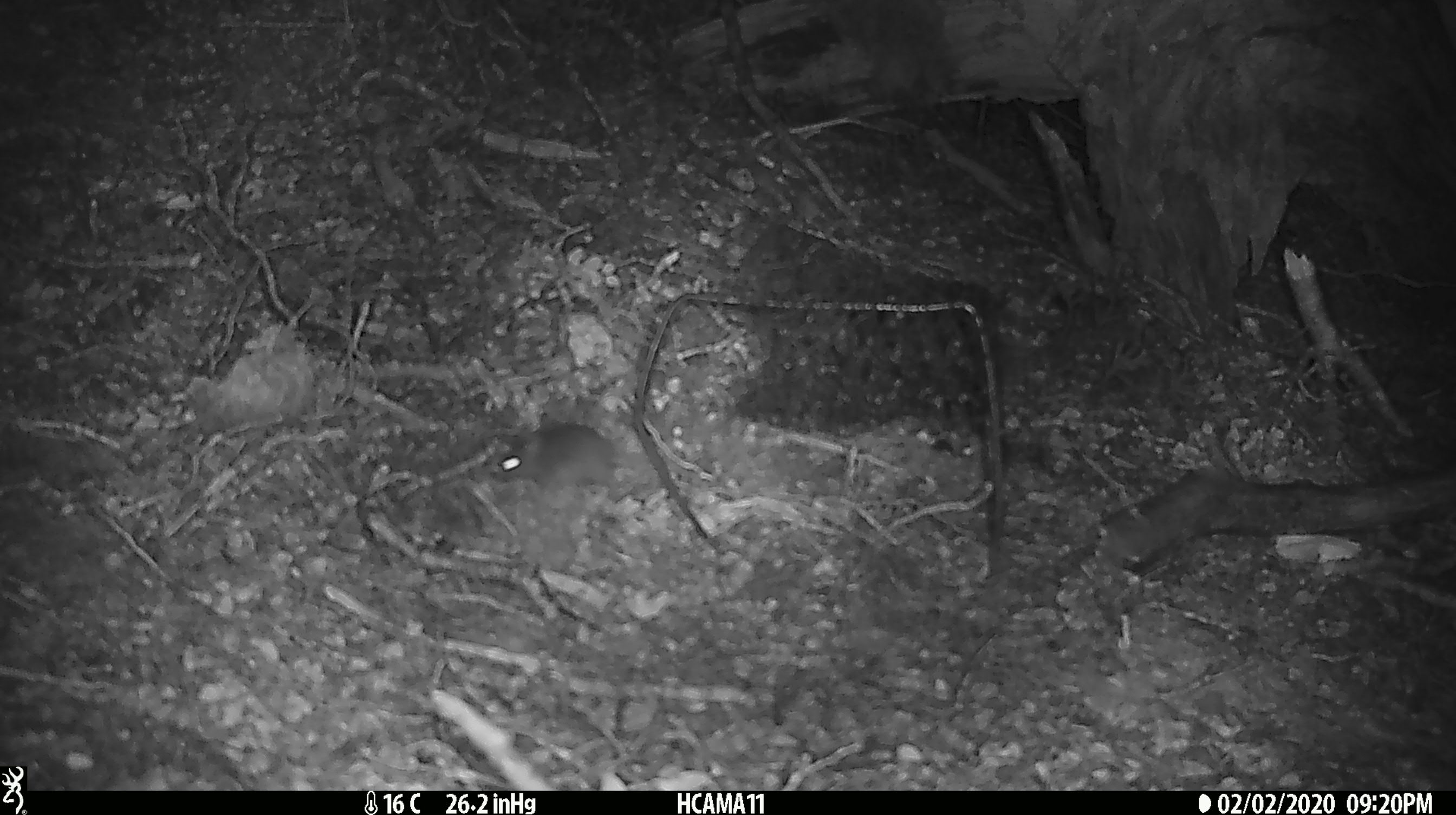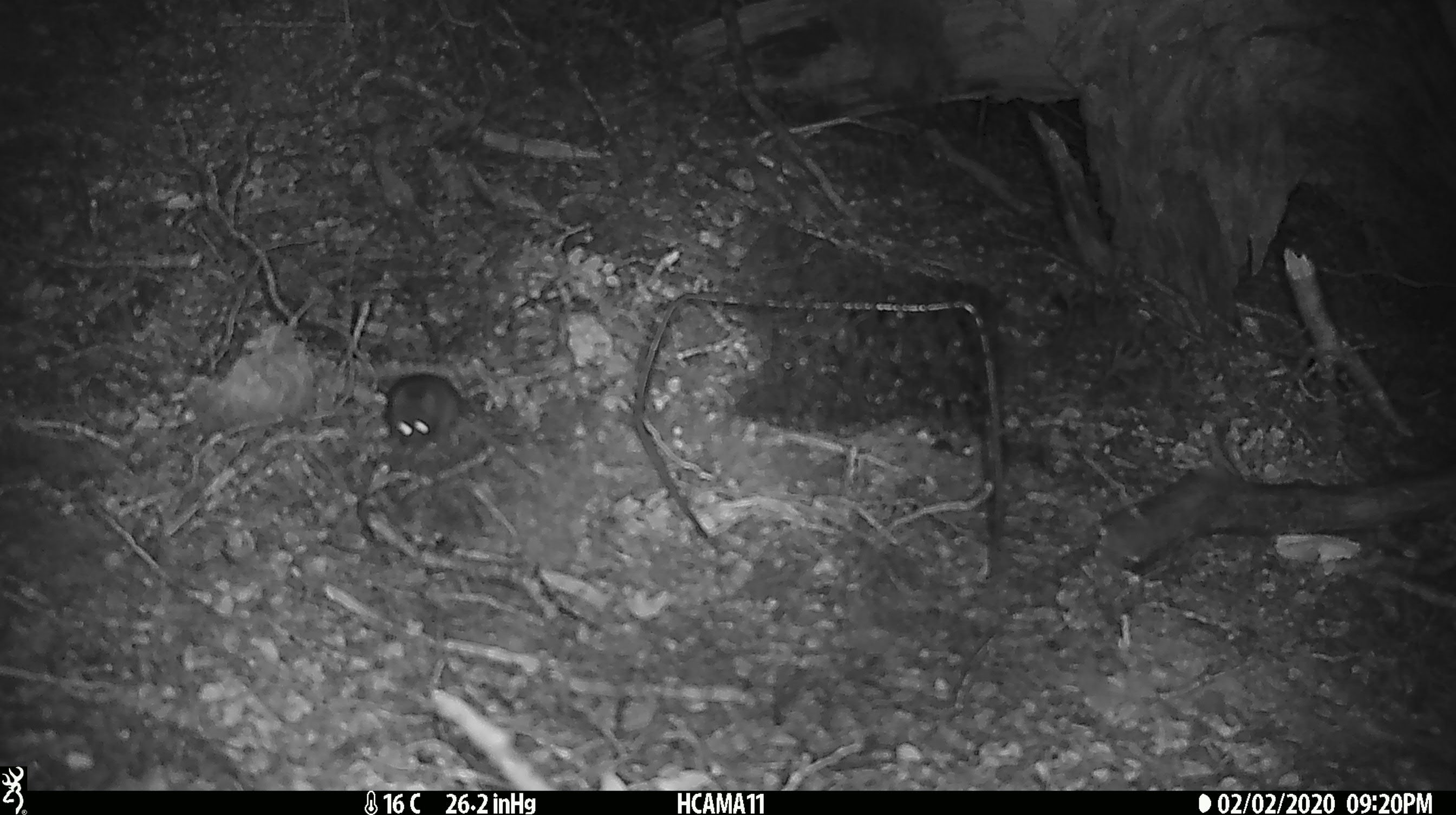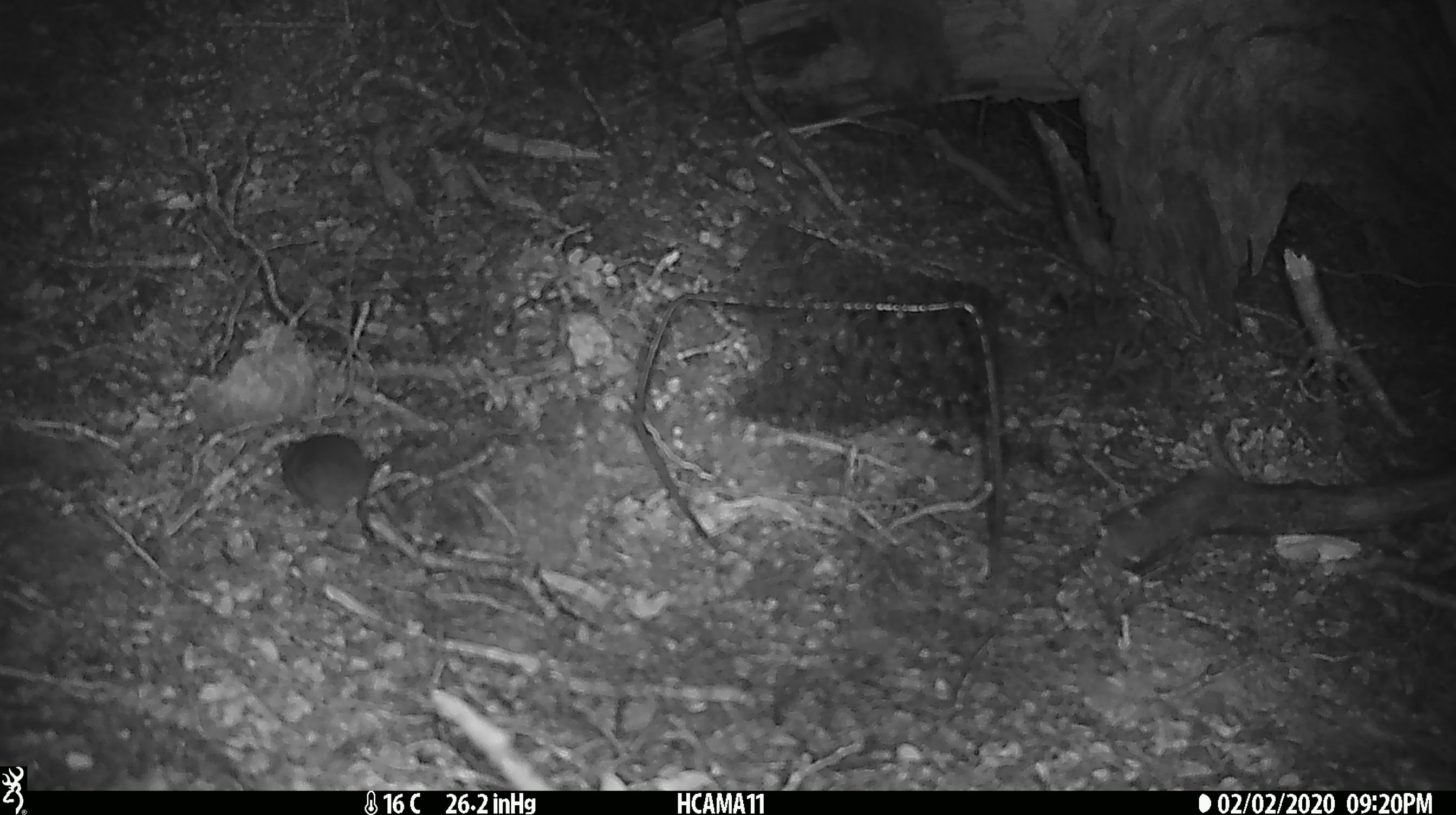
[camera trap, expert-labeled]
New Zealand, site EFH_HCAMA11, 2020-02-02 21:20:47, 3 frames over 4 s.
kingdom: Animalia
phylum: Chordata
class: Mammalia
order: Rodentia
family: Muridae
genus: Mus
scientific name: Mus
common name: mouse